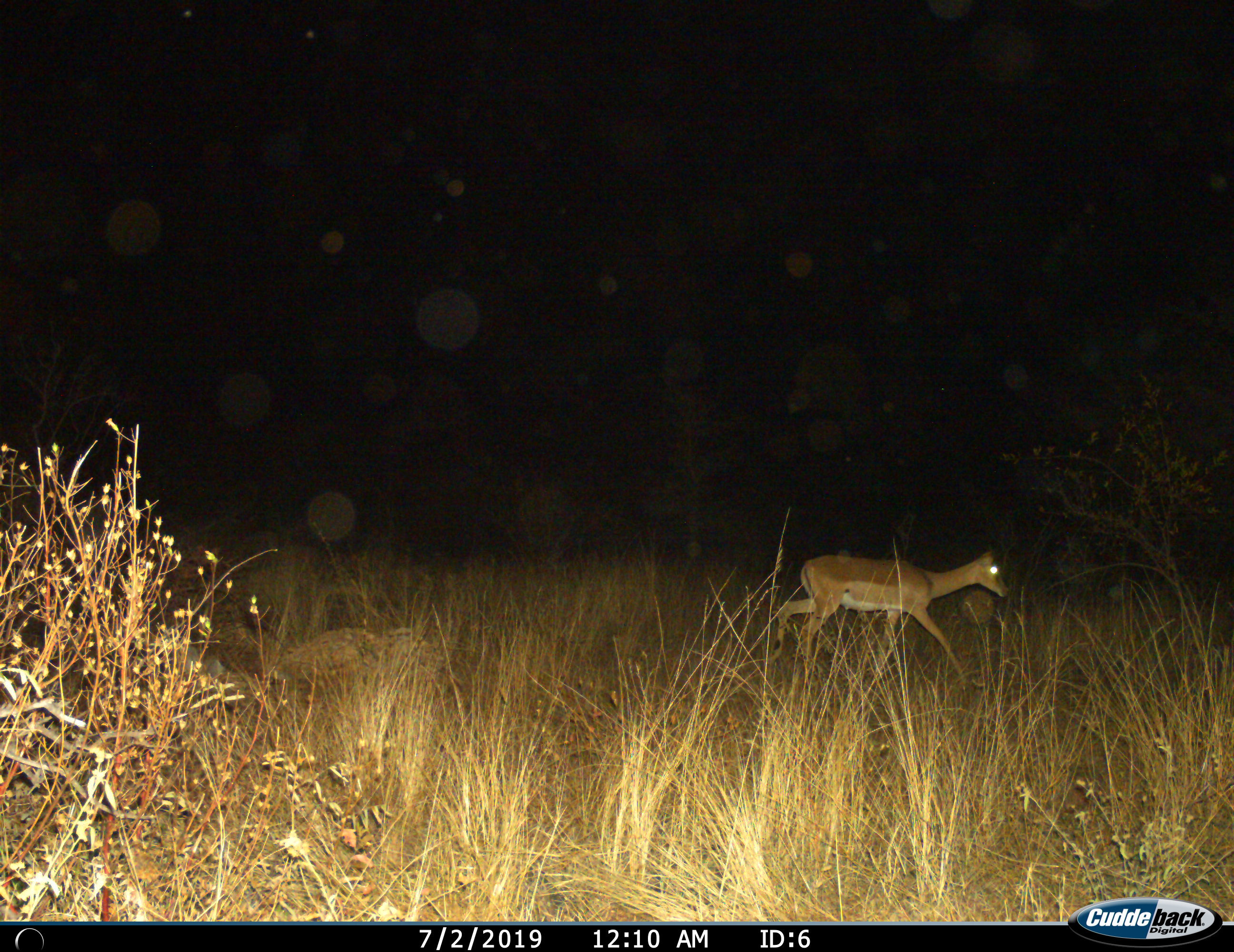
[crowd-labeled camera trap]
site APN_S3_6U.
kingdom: Animalia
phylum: Chordata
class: Mammalia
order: Artiodactyla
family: Bovidae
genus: Aepyceros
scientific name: Aepyceros melampus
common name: impala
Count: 1.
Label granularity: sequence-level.